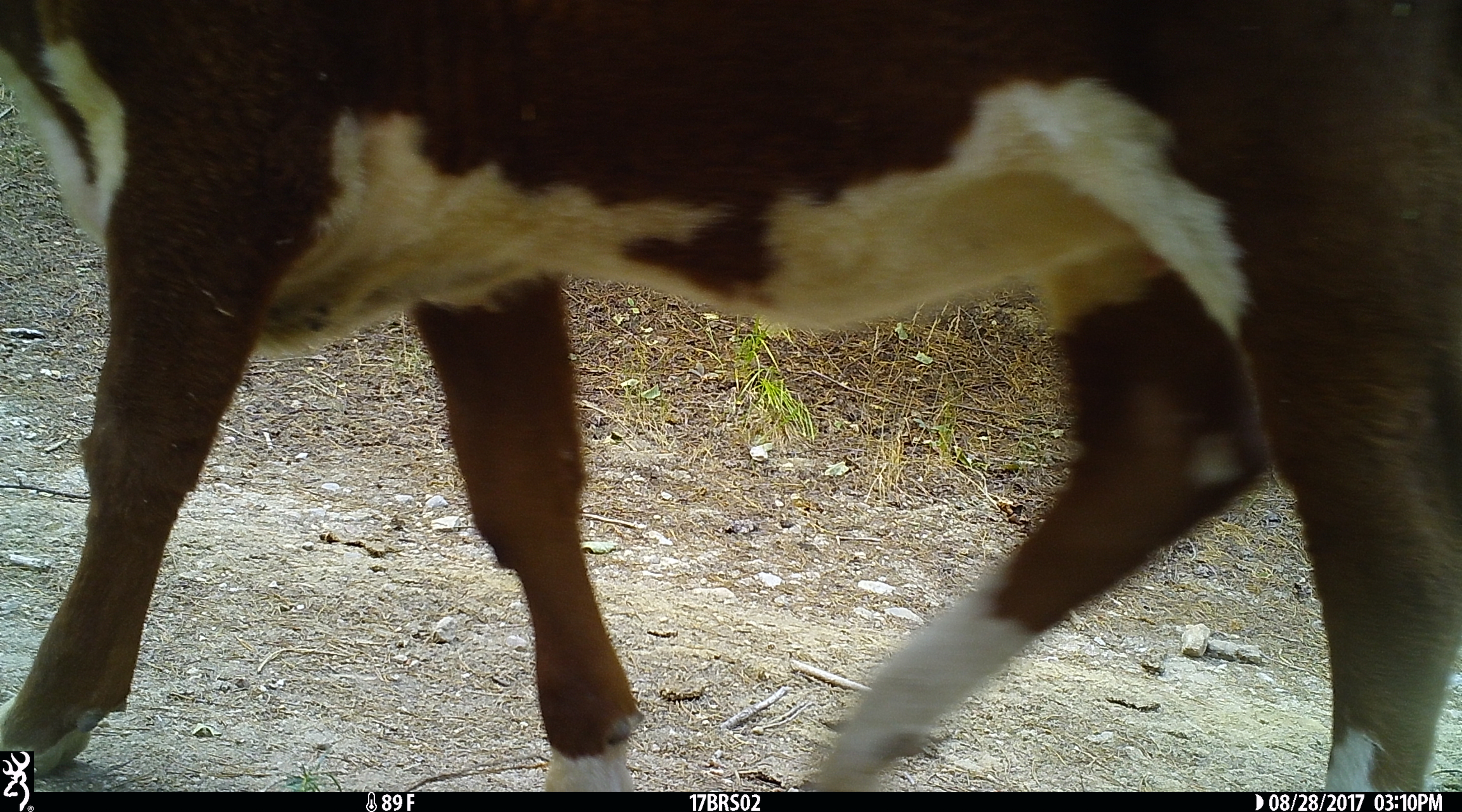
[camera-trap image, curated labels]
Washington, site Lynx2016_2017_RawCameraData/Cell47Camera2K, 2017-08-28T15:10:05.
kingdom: Animalia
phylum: Chordata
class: Mammalia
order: Artiodactyla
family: Bovidae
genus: Bos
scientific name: Bos taurus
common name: domestic cattle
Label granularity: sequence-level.